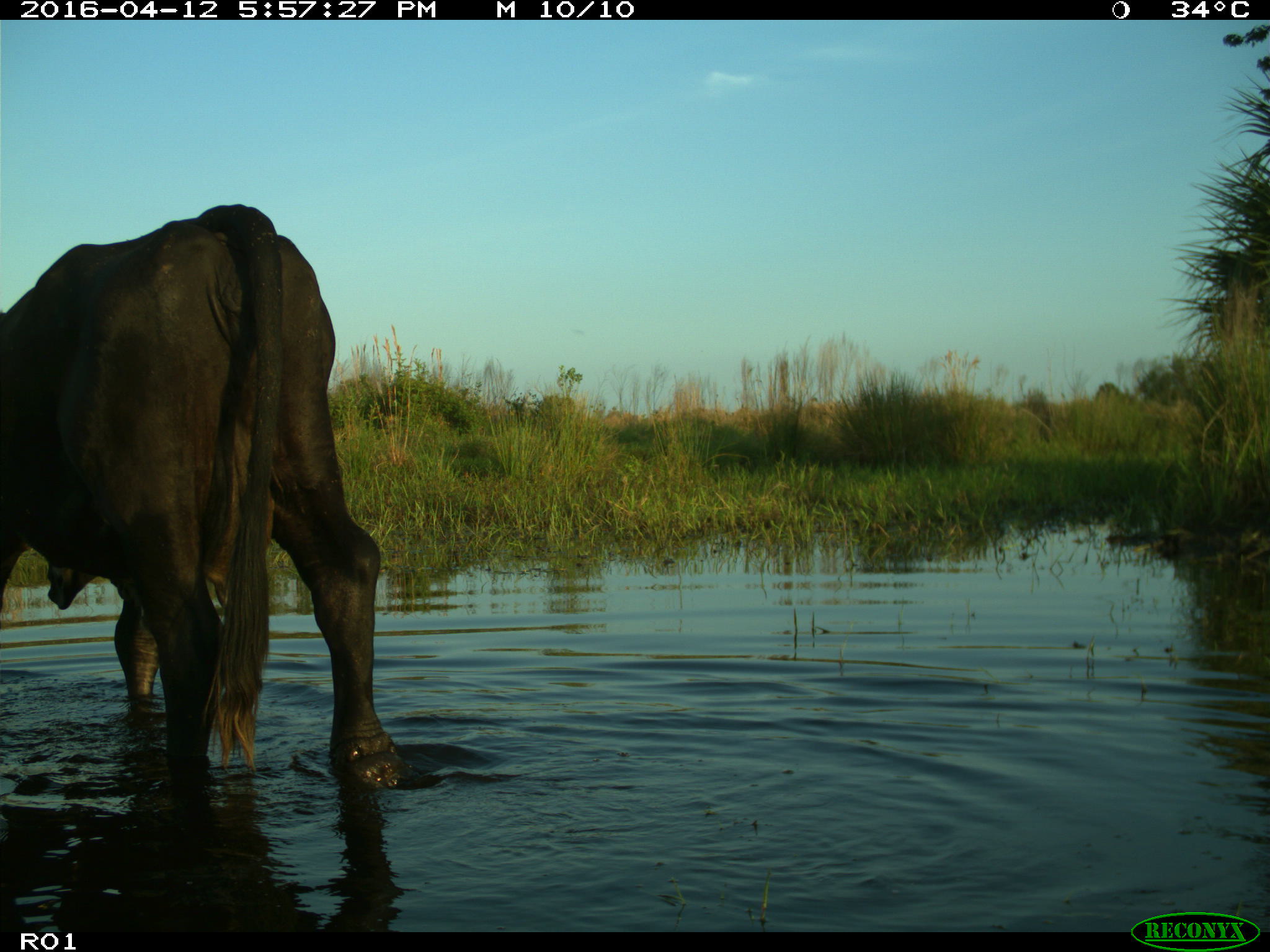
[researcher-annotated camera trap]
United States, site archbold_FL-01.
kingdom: Animalia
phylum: Chordata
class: Mammalia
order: Artiodactyla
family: Bovidae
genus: Bos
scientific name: Bos taurus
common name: domestic cow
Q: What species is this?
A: Bos taurus (domestic cow).